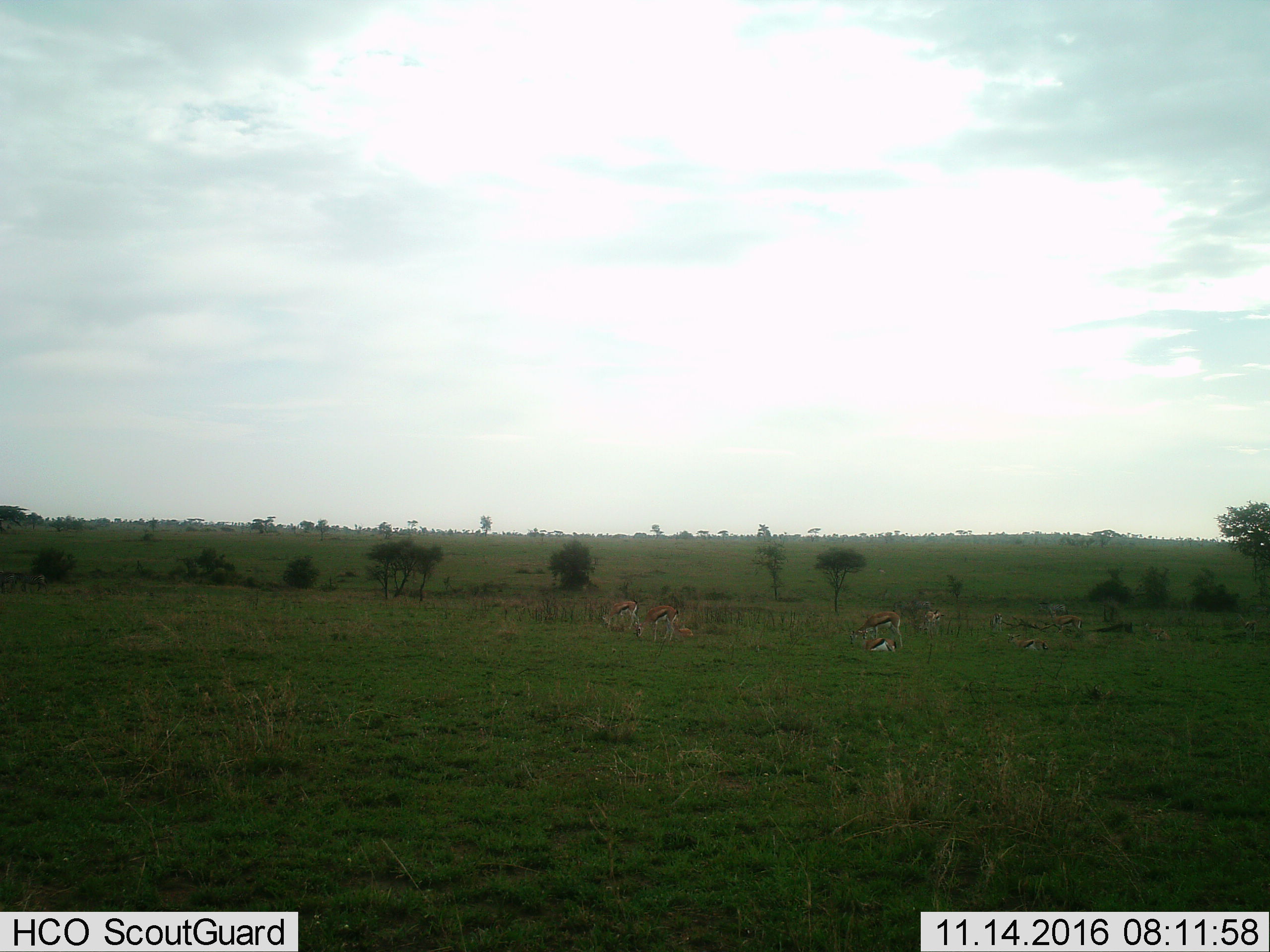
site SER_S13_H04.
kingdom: Animalia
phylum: Chordata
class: Mammalia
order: Artiodactyla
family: Bovidae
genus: Eudorcas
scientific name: Eudorcas thomsonii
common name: thomson's gazelle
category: gazellethomsons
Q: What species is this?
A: Gazellethomsons (thomson's gazelle) (Eudorcas thomsonii).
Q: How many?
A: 11-50.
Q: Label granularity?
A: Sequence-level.